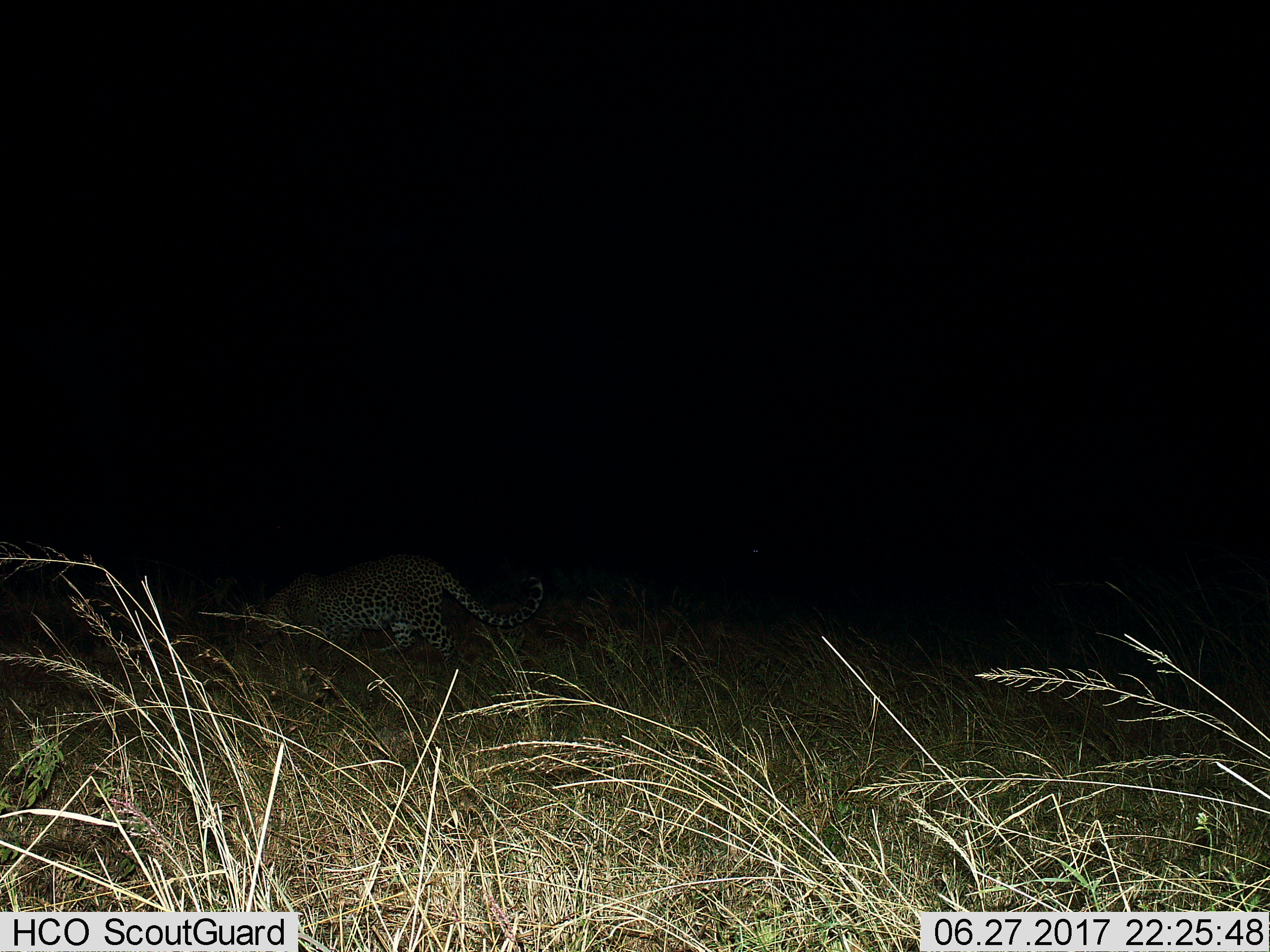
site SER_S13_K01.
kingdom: Animalia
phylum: Chordata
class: Mammalia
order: Carnivora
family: Felidae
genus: Panthera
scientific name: Panthera pardus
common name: leopard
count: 1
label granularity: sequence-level